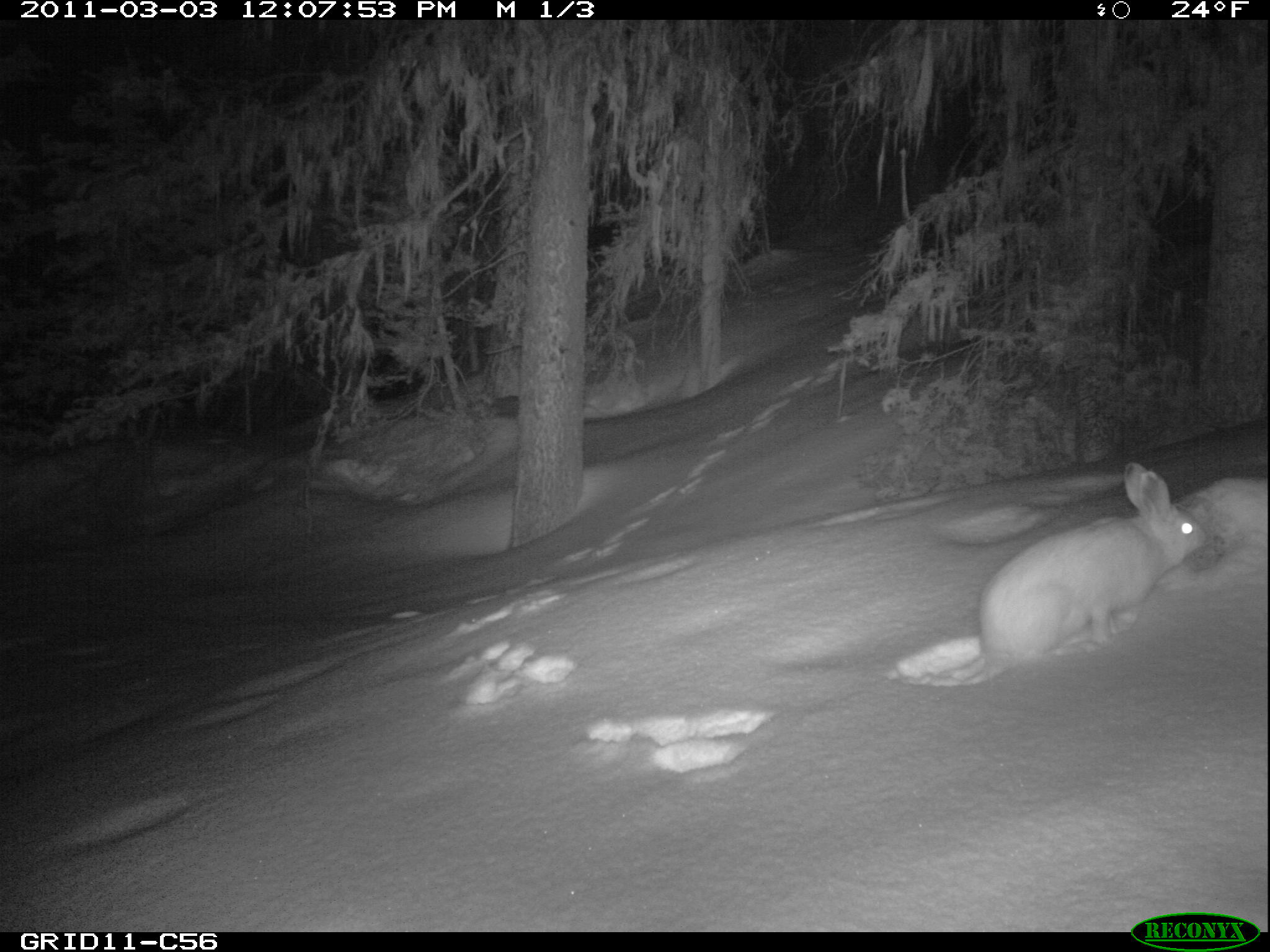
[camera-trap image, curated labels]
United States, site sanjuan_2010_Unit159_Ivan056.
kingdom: Animalia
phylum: Chordata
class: Mammalia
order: Lagomorpha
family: Leporidae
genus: Lepus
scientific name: Lepus americanus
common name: snowshoe hare